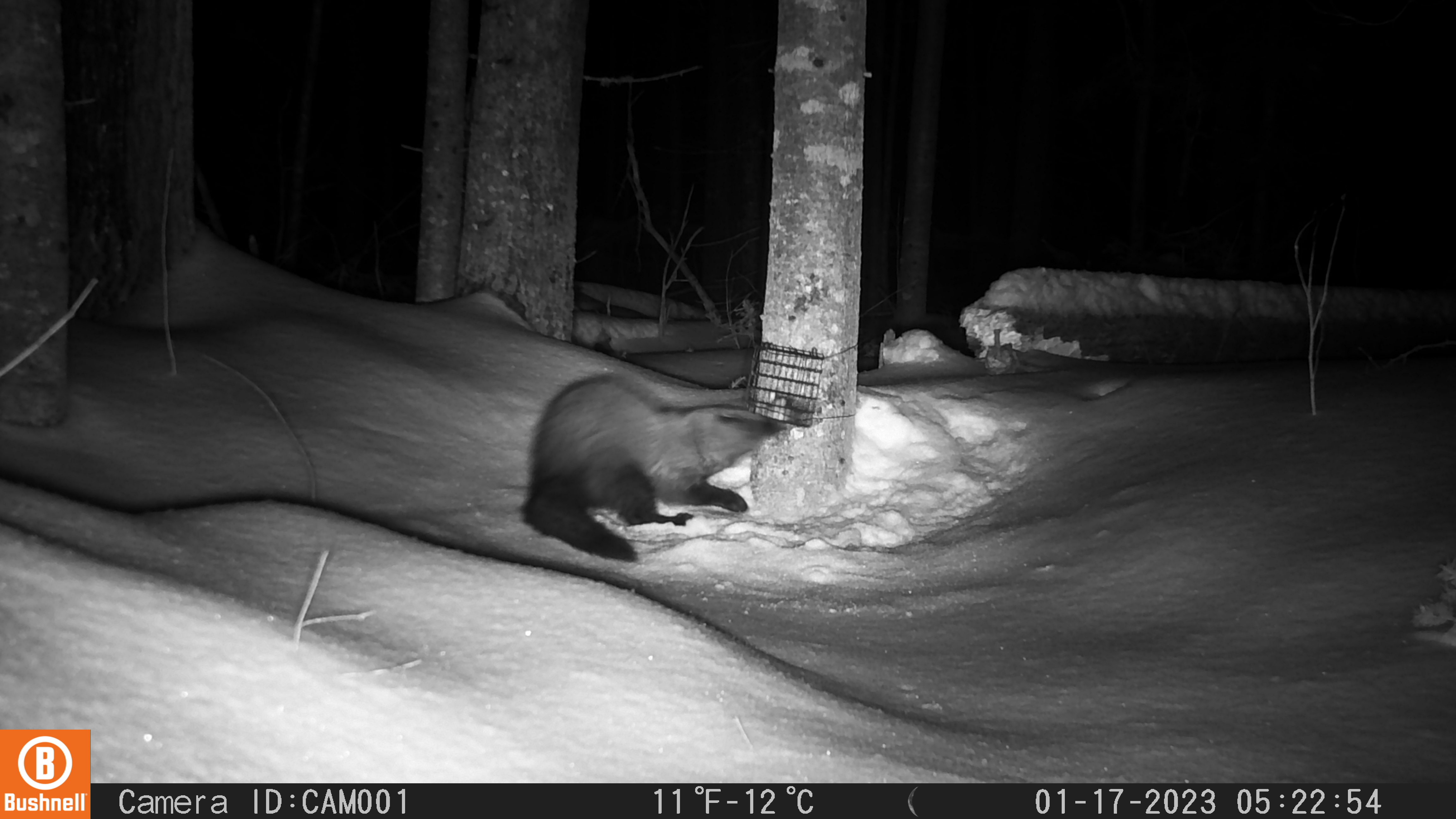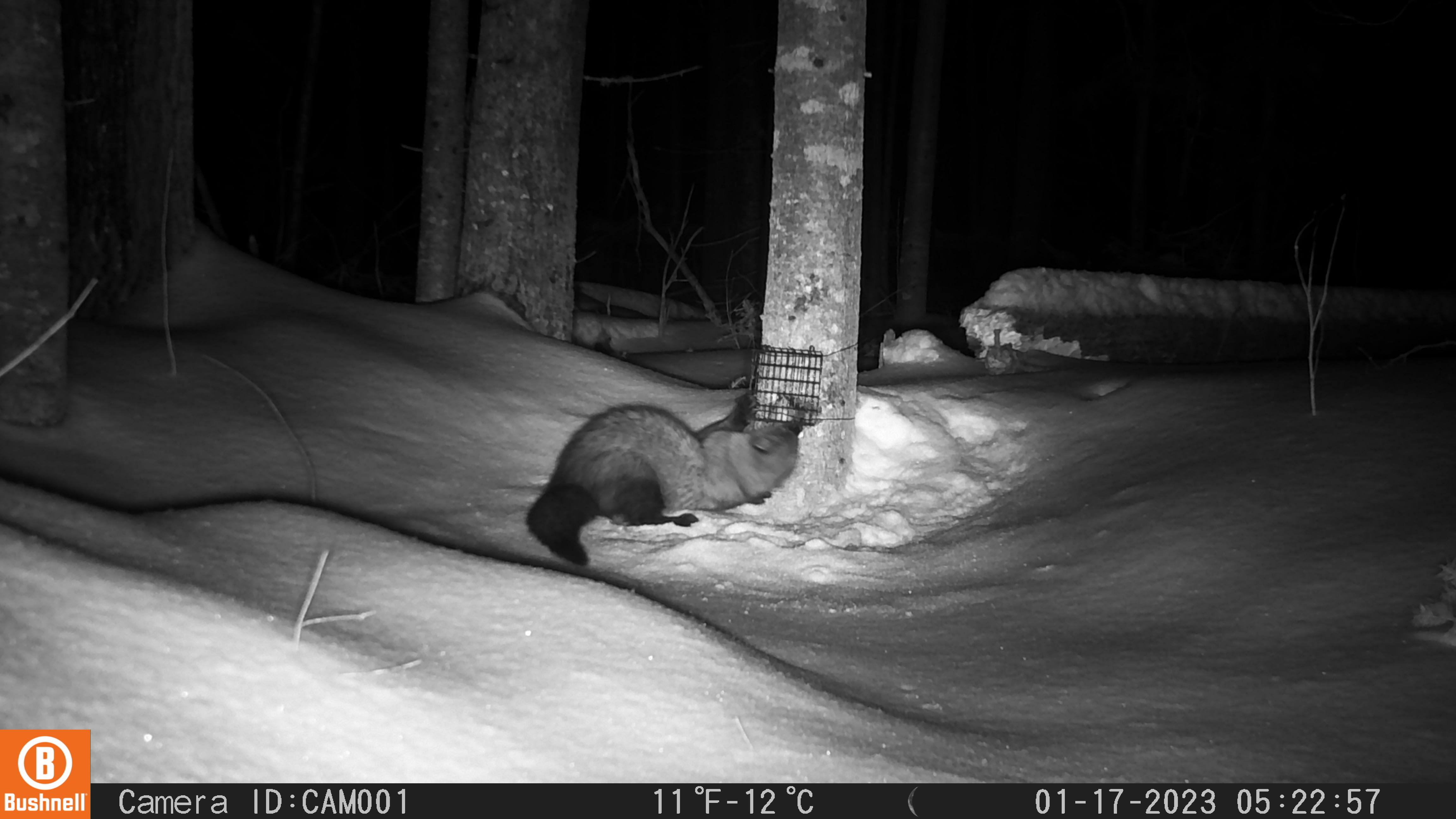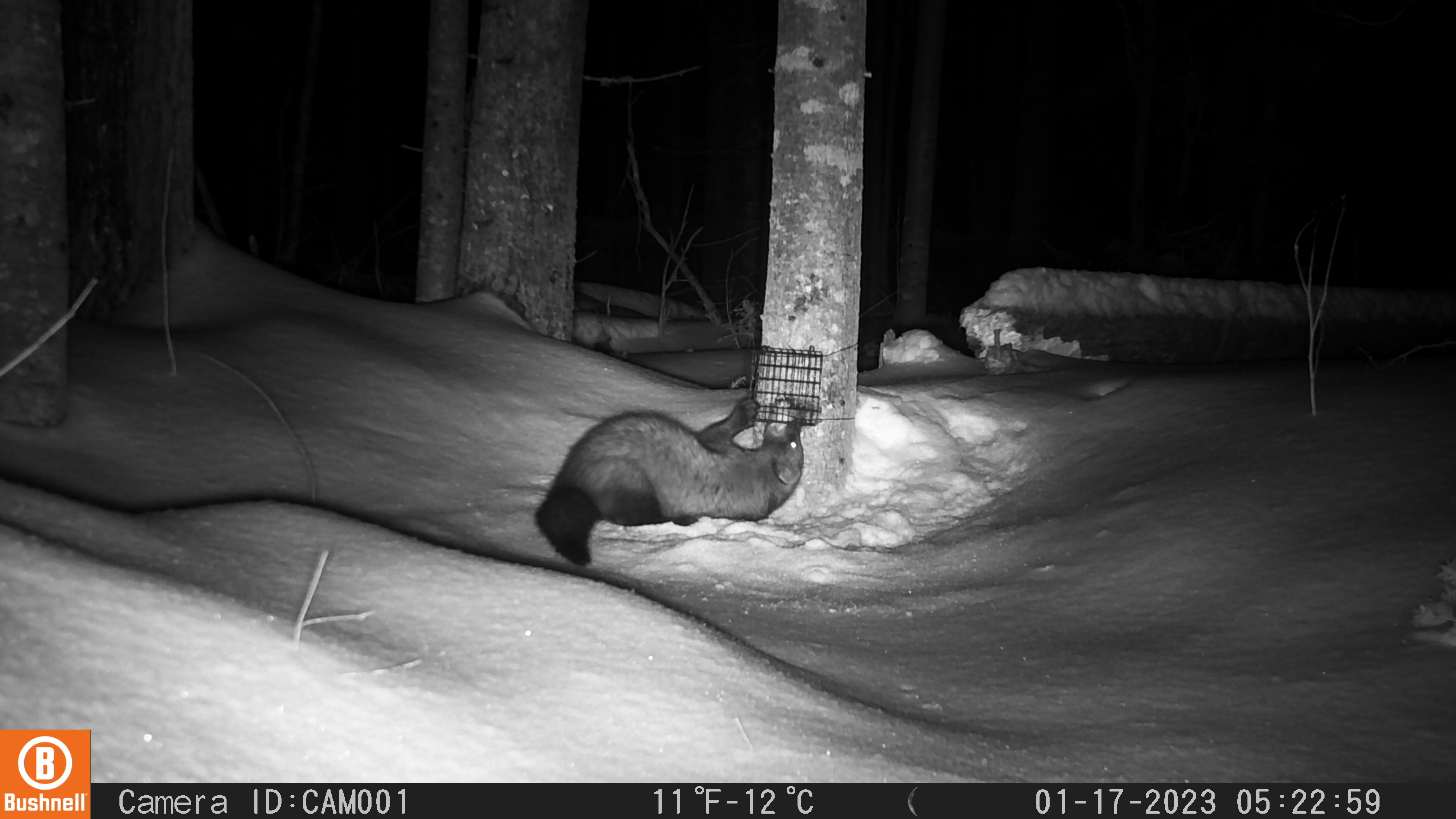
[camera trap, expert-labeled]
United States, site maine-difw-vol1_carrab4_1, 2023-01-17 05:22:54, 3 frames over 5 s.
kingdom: Animalia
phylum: Chordata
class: Mammalia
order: Carnivora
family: Mustelidae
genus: Pekania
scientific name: Pekania pennanti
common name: fisher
Fisher (Pekania pennanti).